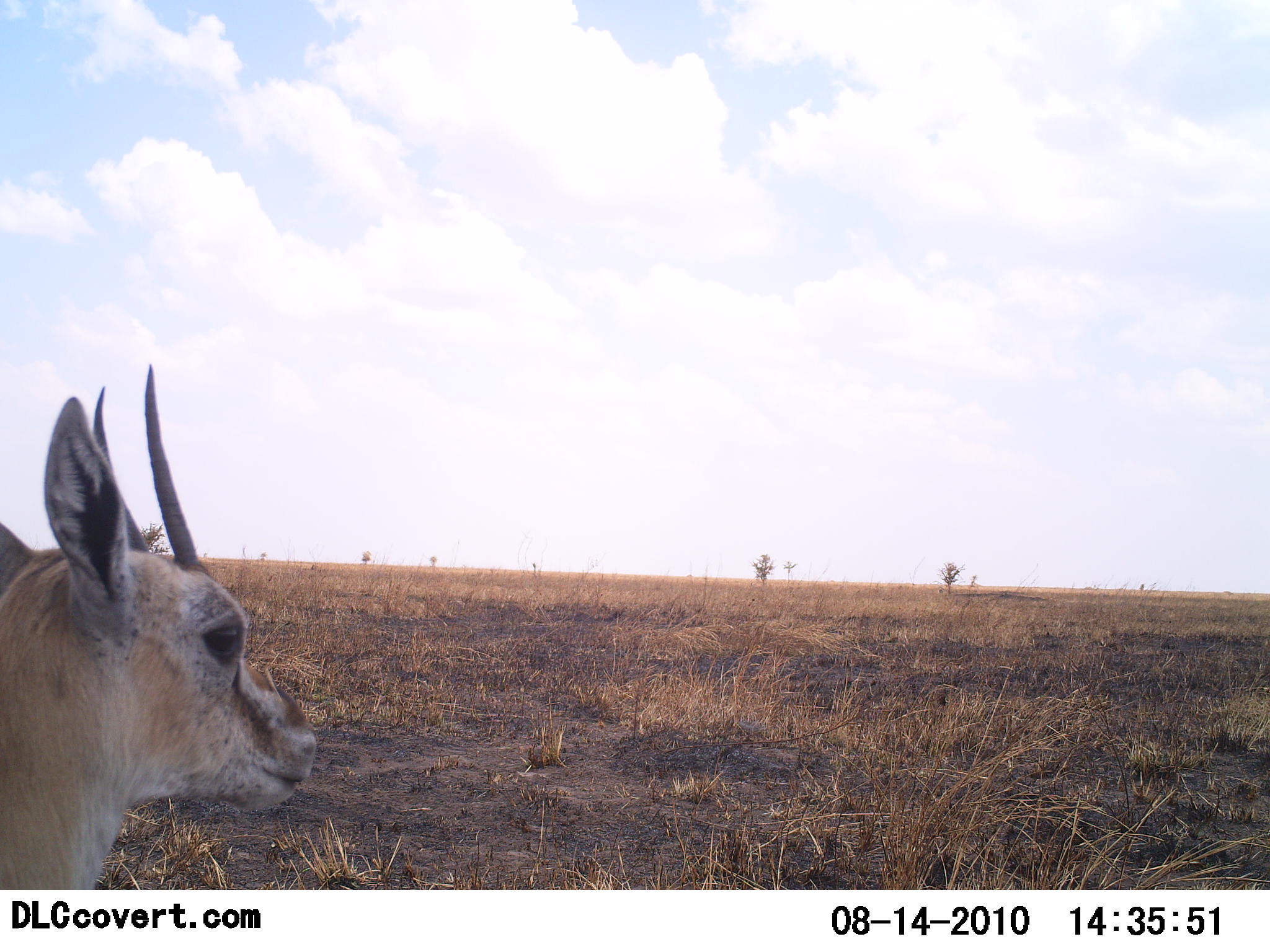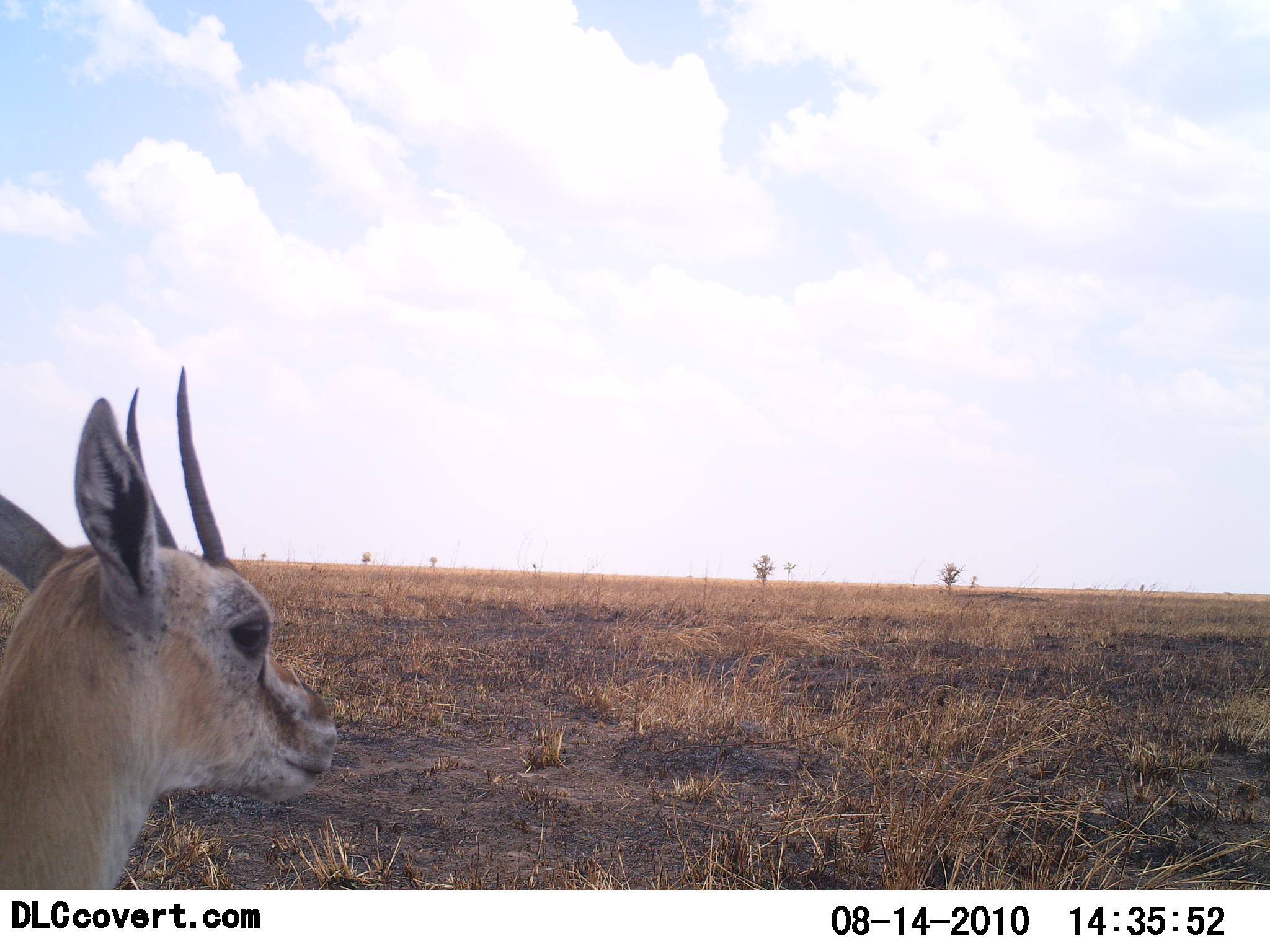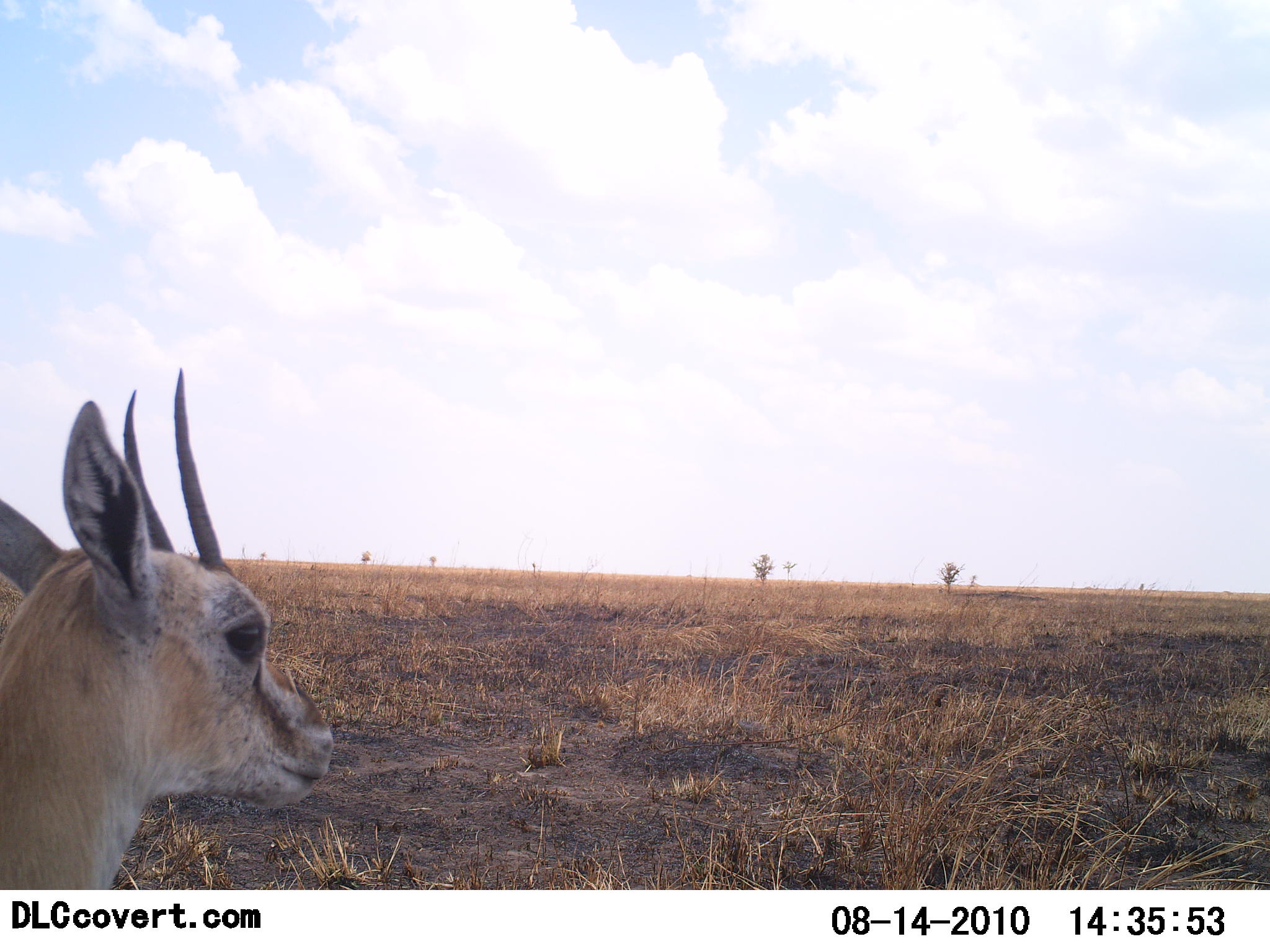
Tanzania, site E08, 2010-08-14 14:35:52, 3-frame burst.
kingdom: Animalia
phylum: Chordata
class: Mammalia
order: Artiodactyla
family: Bovidae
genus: Eudorcas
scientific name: Eudorcas thomsonii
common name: thomson's gazelle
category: gazellethomsons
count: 1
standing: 92%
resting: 0%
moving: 8%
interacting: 0%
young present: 0%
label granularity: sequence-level